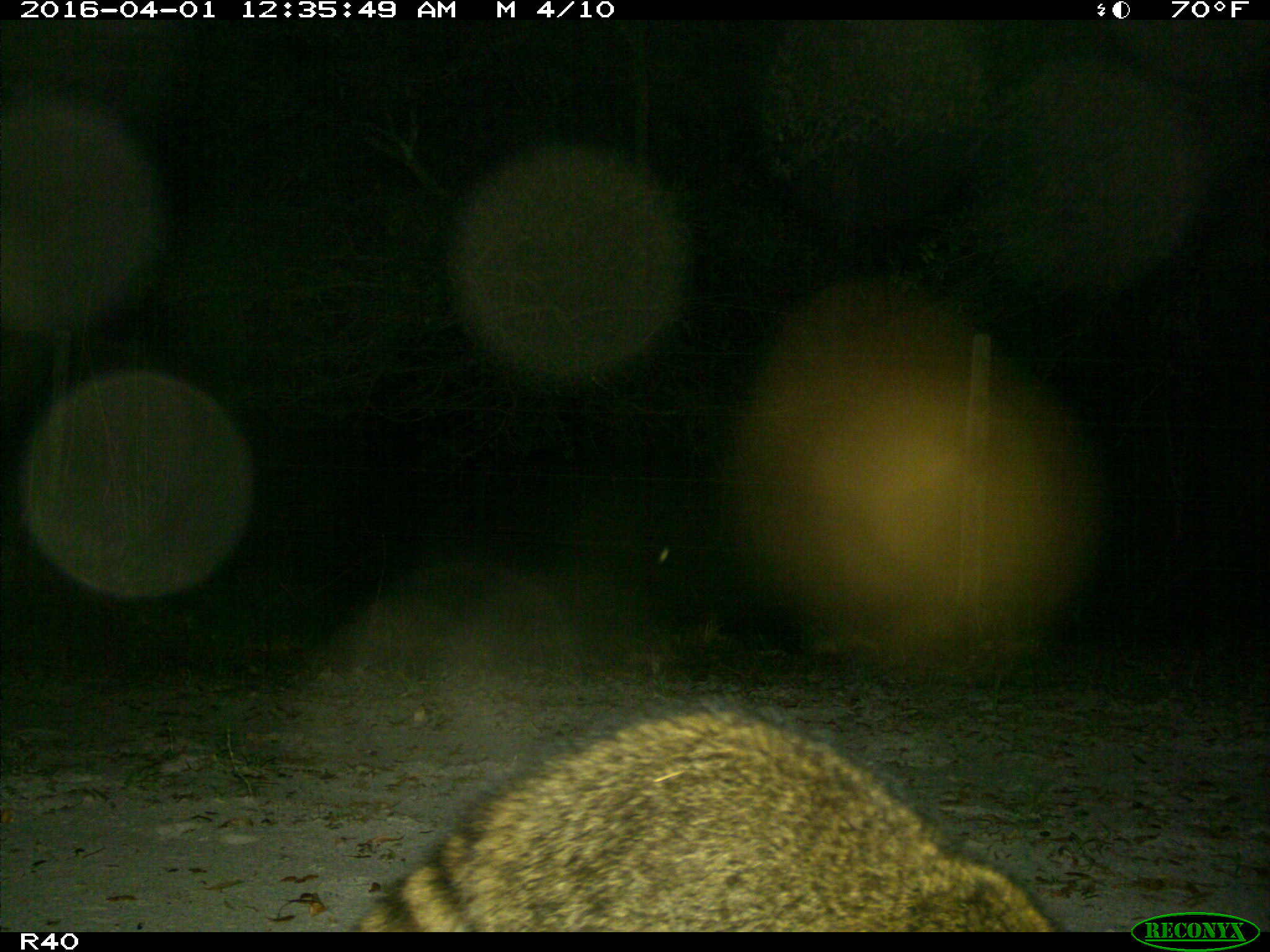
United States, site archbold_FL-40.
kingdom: Animalia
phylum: Chordata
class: Mammalia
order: Carnivora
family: Procyonidae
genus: Procyon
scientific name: Procyon lotor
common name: common raccoon